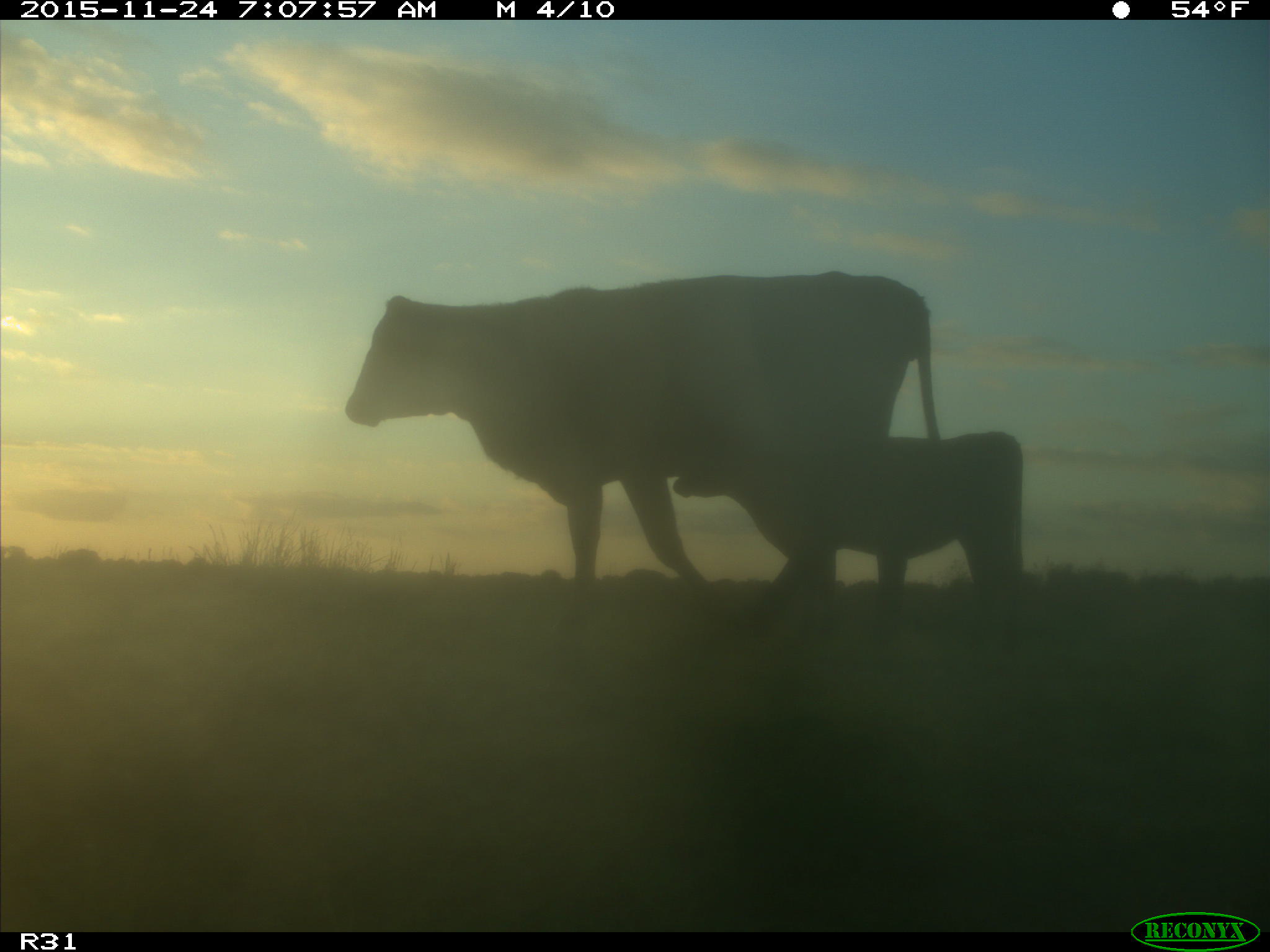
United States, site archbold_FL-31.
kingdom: Animalia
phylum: Chordata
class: Mammalia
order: Artiodactyla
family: Bovidae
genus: Bos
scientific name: Bos taurus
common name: domestic cow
Bos taurus (domestic cow).